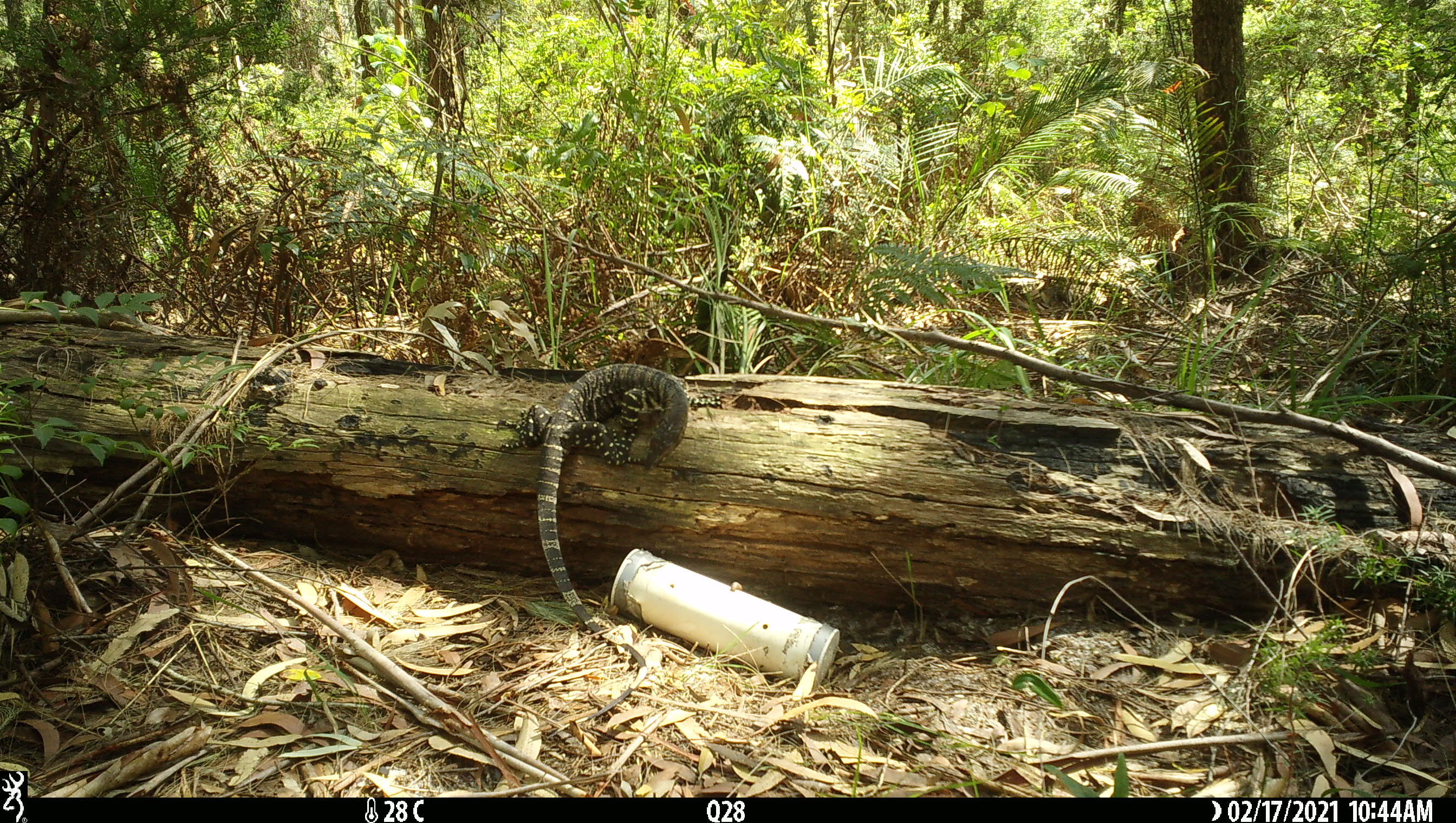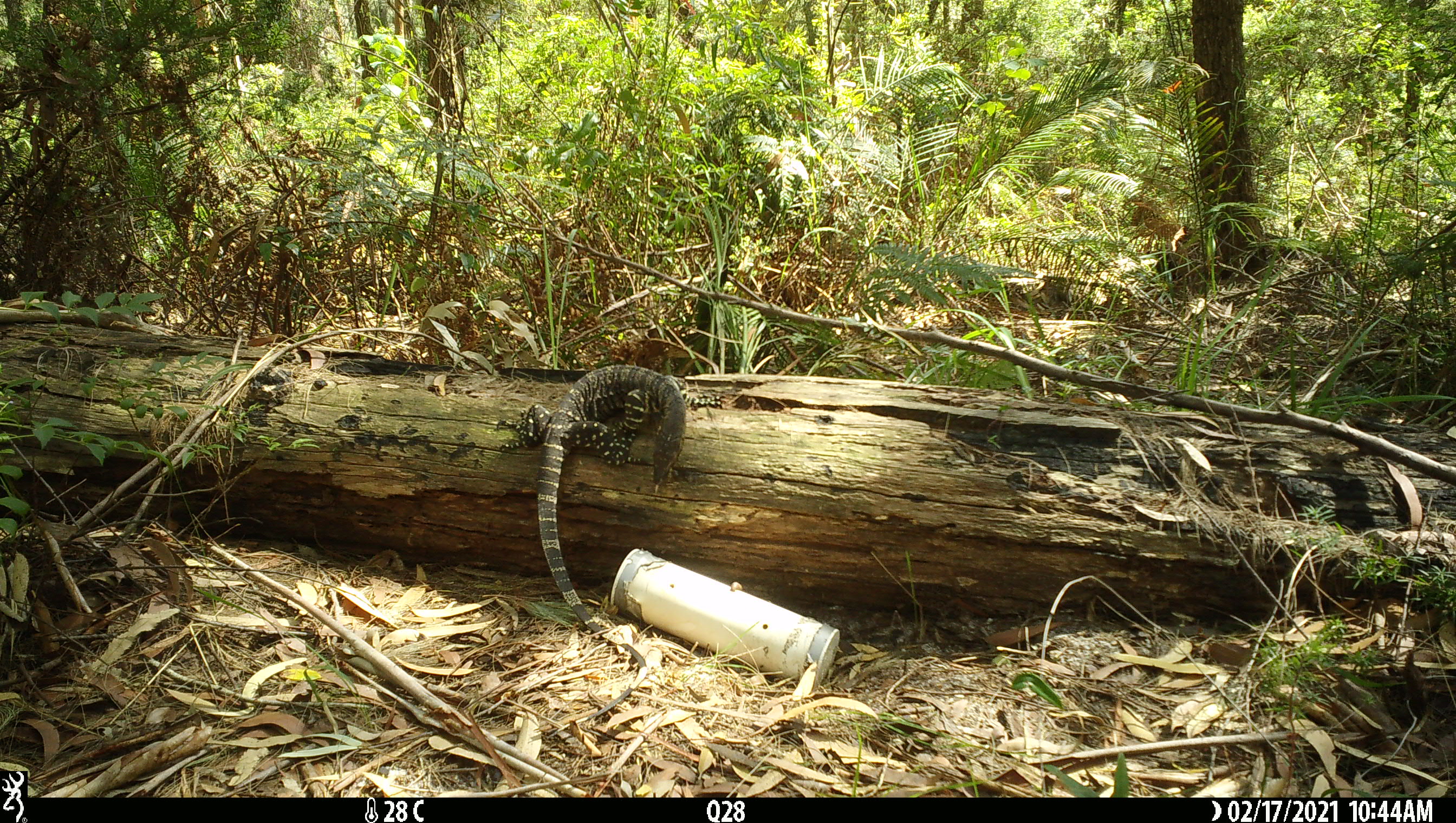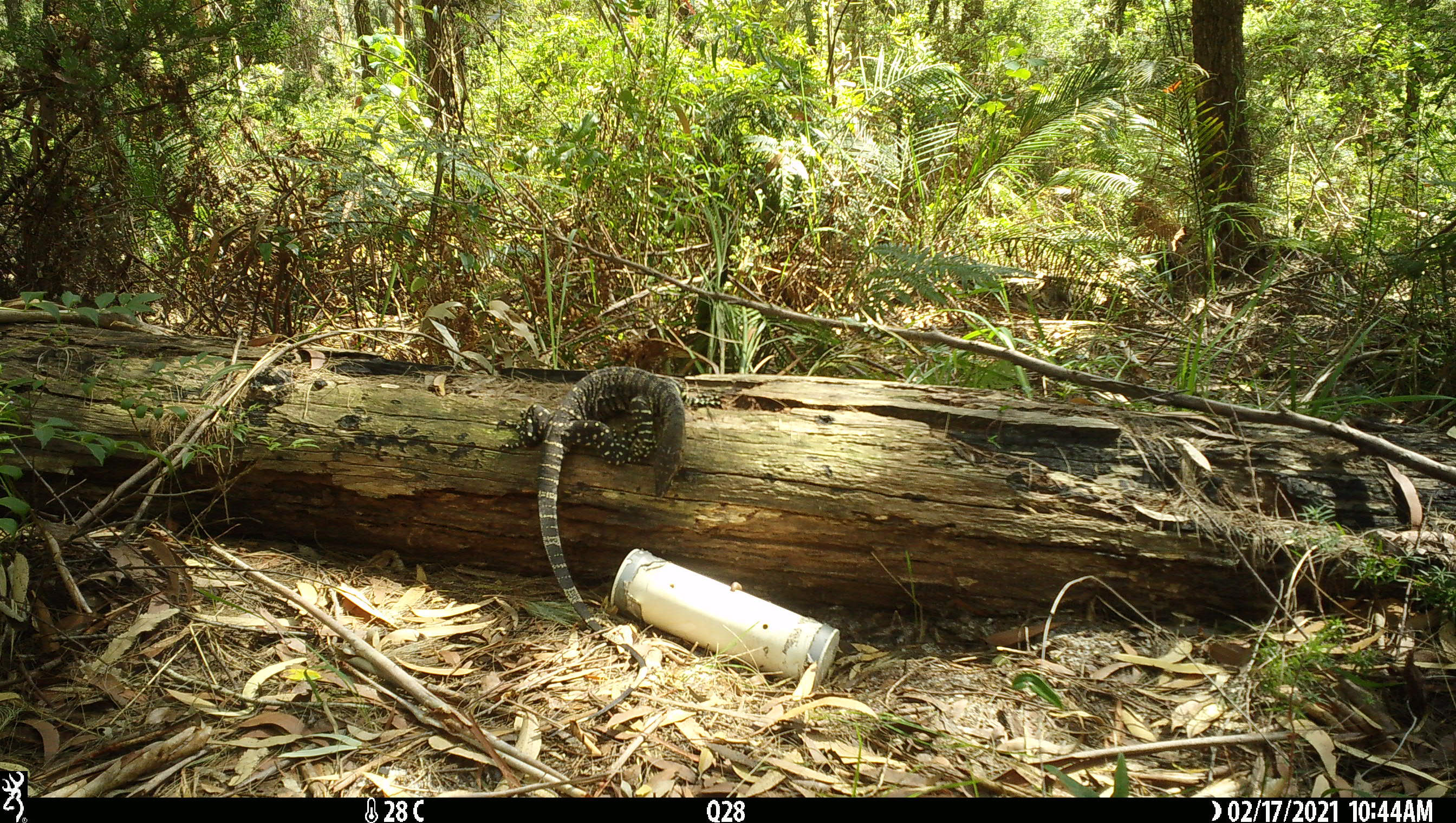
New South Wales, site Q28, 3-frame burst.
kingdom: Animalia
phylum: Chordata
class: Reptilia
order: Squamata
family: Varanidae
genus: Varanus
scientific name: Varanus varius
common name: lace monitor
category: goanna